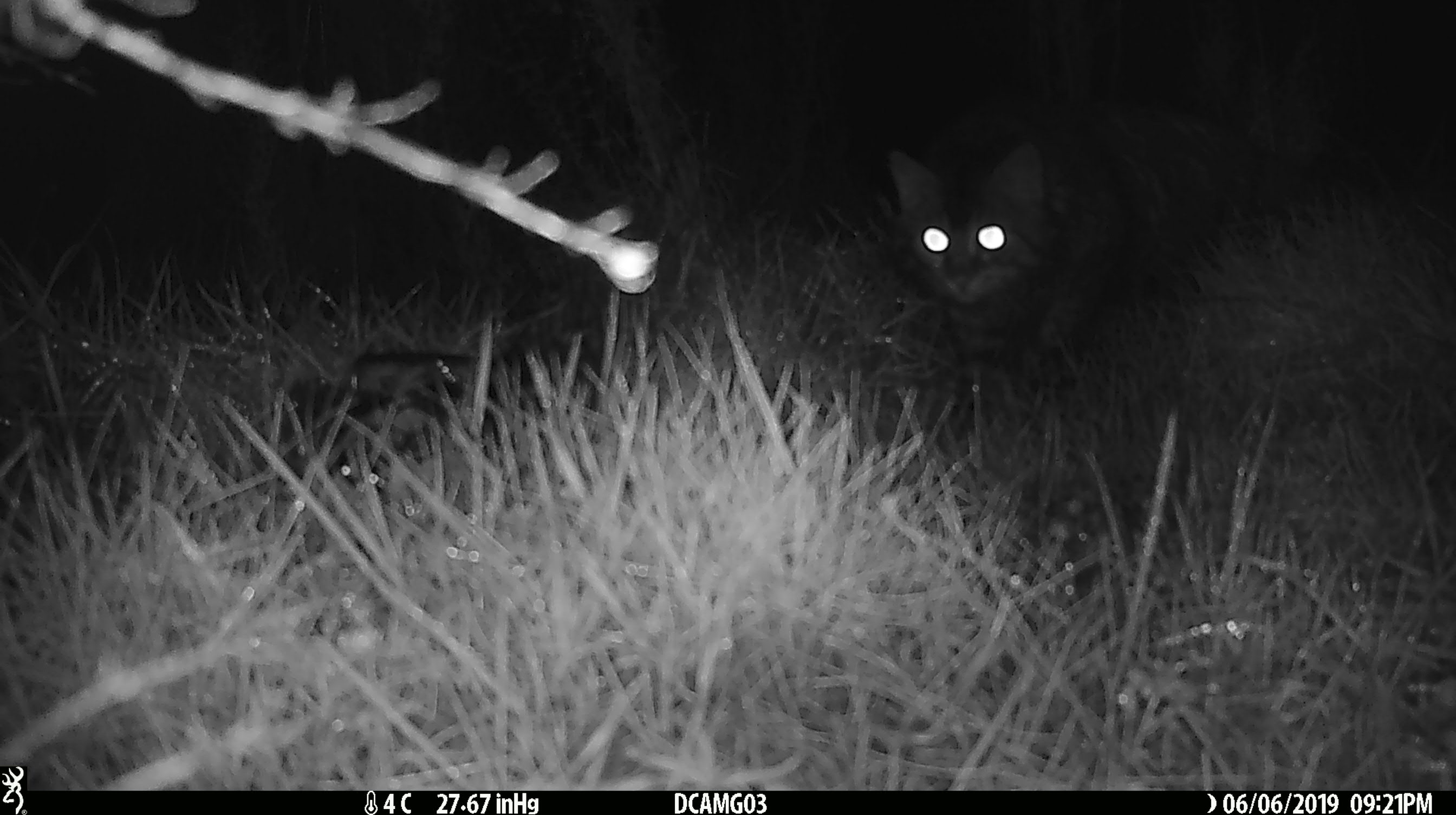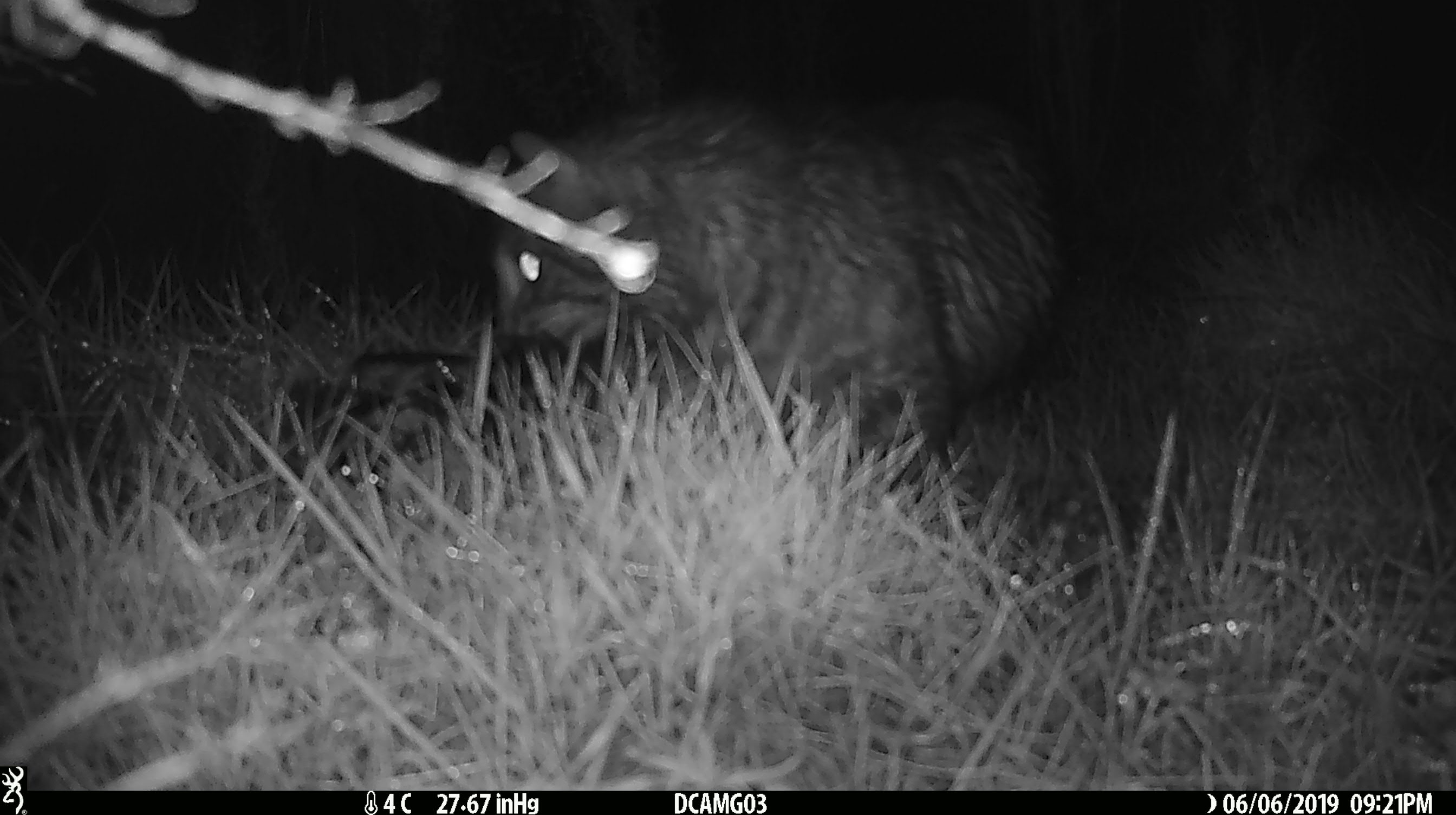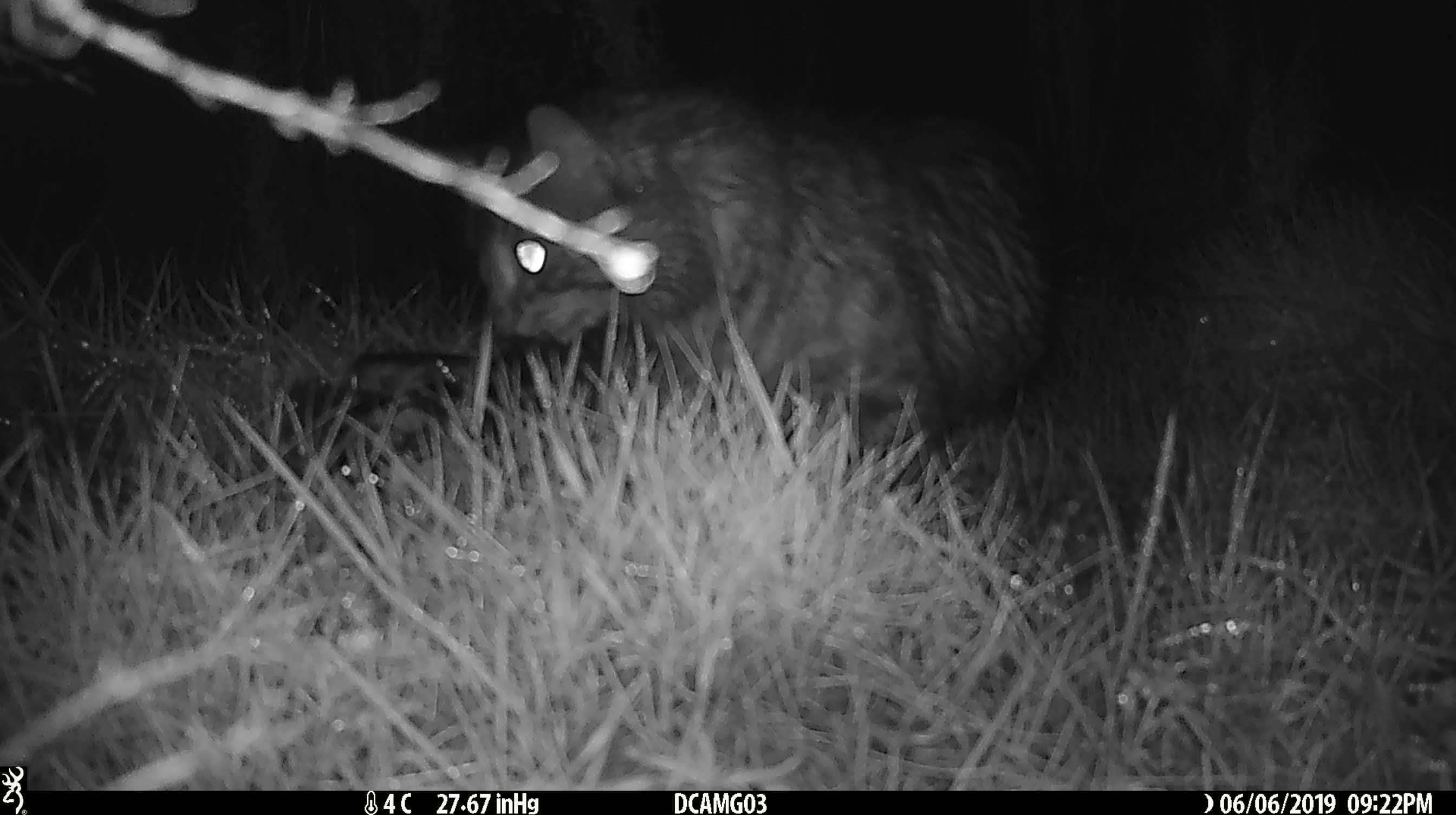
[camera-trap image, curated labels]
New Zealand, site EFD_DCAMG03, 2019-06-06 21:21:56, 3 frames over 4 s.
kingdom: Animalia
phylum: Chordata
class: Mammalia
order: Carnivora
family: Felidae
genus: Felis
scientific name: Felis catus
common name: domestic cat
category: cat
Cat (domestic cat) (Felis catus).